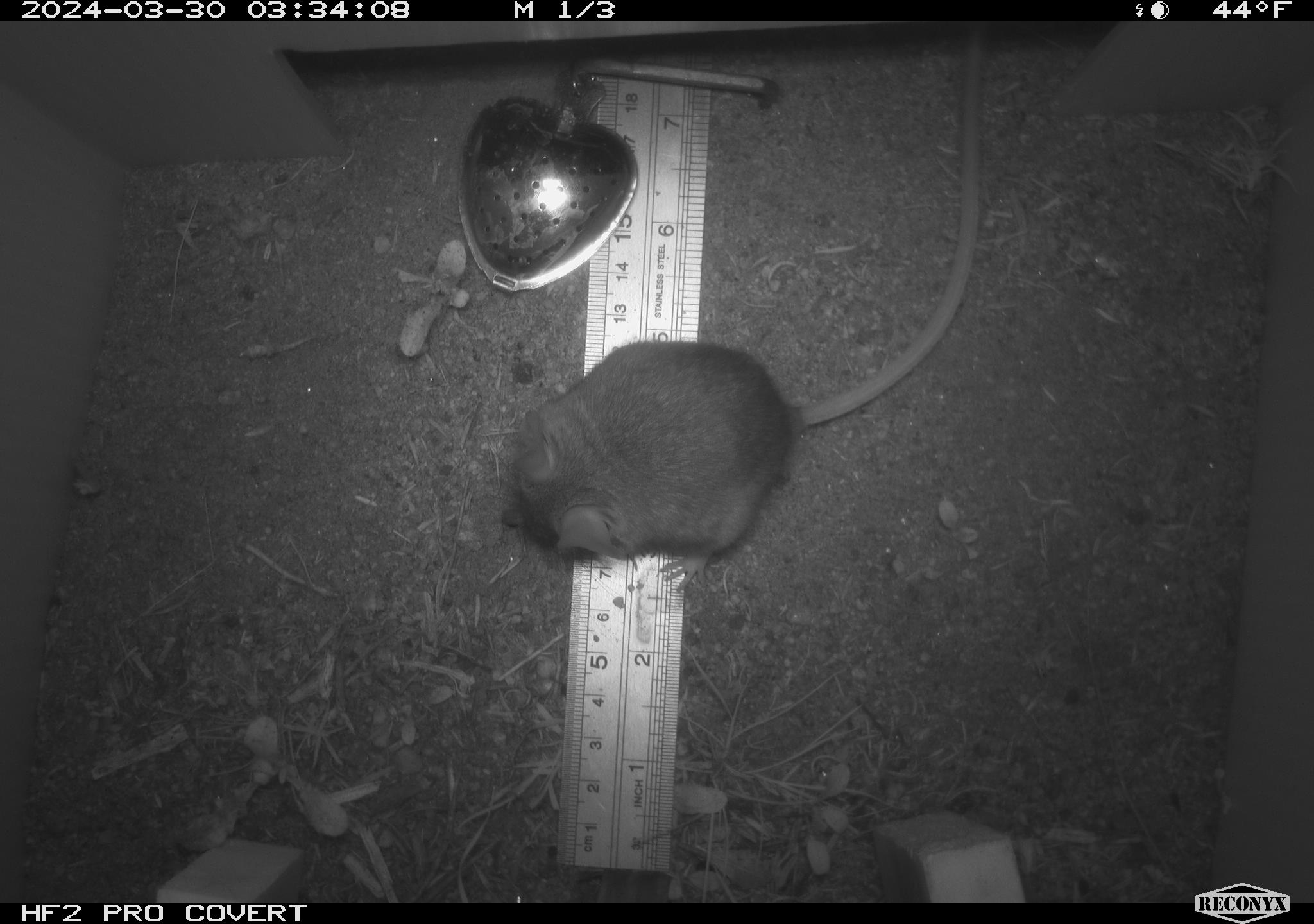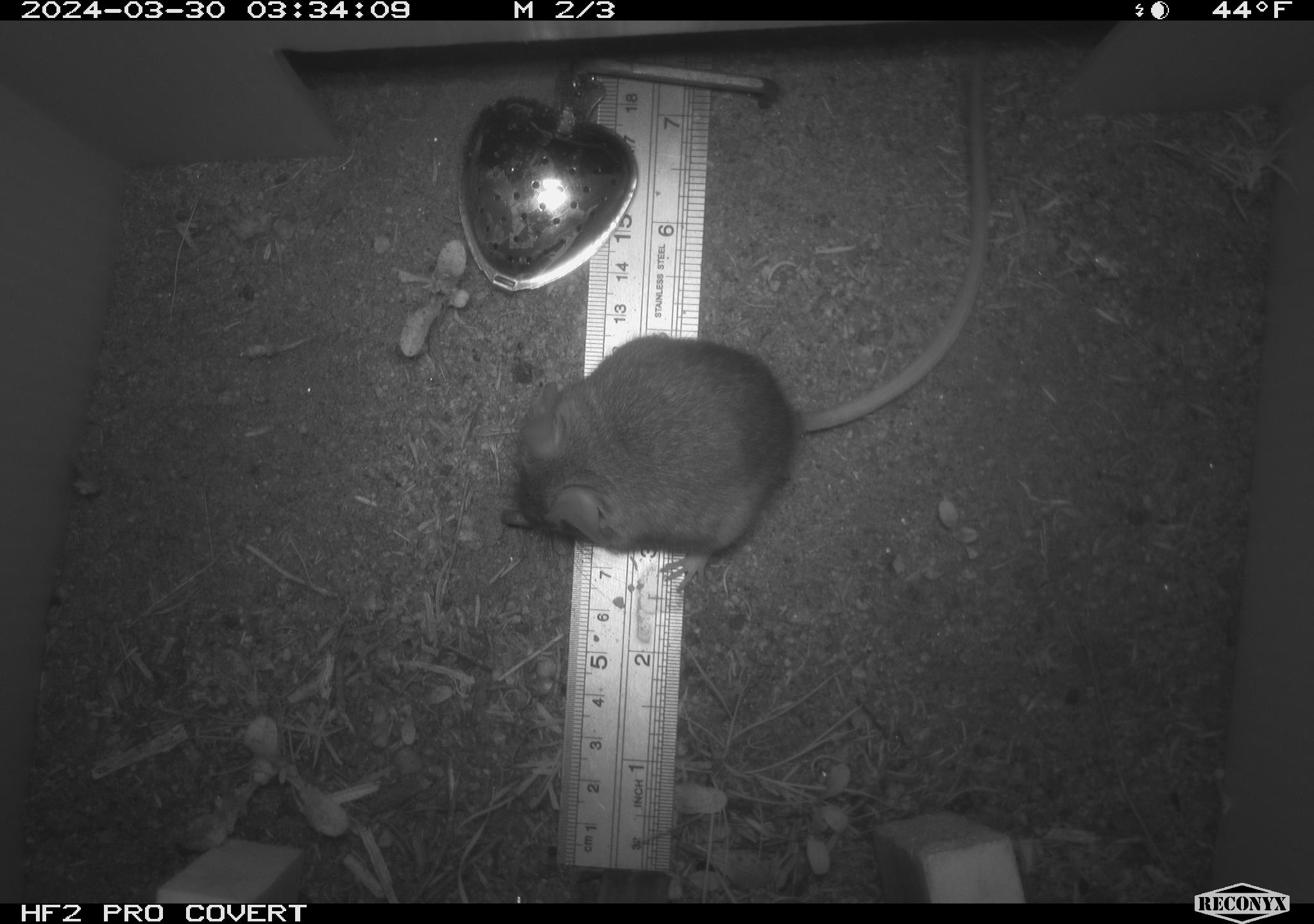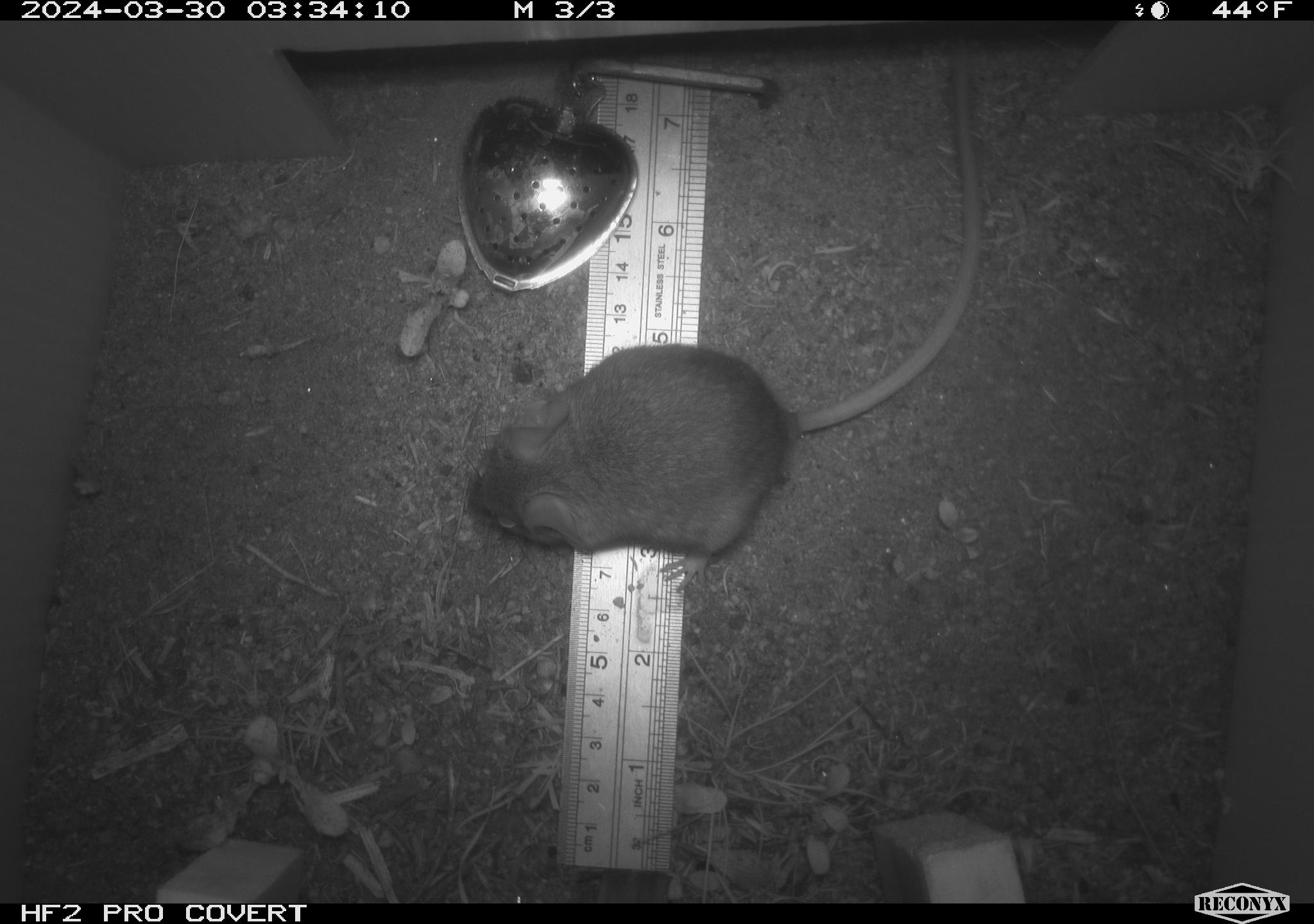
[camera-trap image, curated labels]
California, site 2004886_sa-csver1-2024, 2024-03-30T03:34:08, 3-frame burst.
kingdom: Animalia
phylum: Chordata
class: Mammalia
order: Rodentia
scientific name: Rodentia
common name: rodent